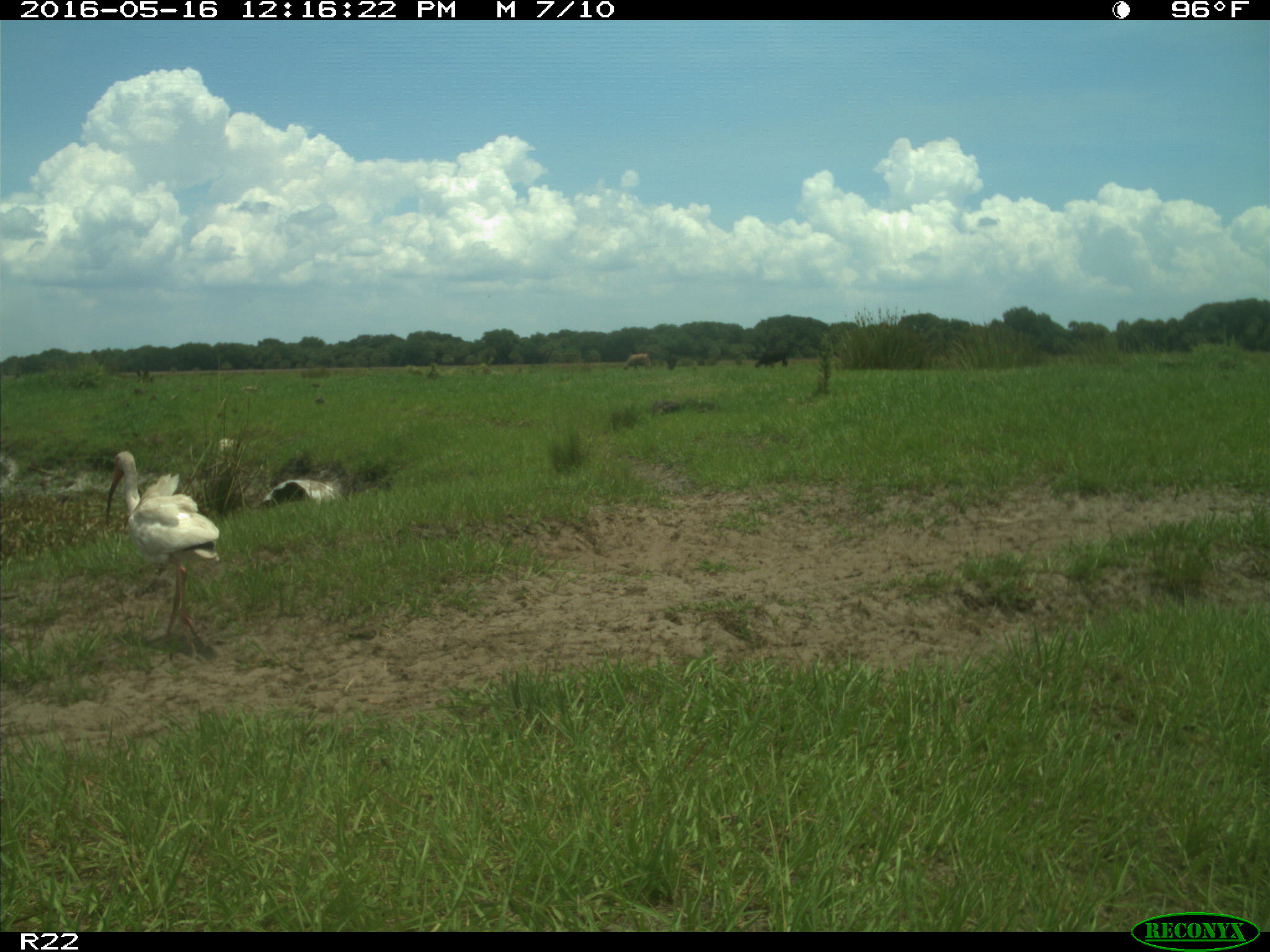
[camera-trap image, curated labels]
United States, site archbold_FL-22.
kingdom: Animalia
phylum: Chordata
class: Mammalia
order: Artiodactyla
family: Bovidae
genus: Bos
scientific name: Bos taurus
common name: domestic cow